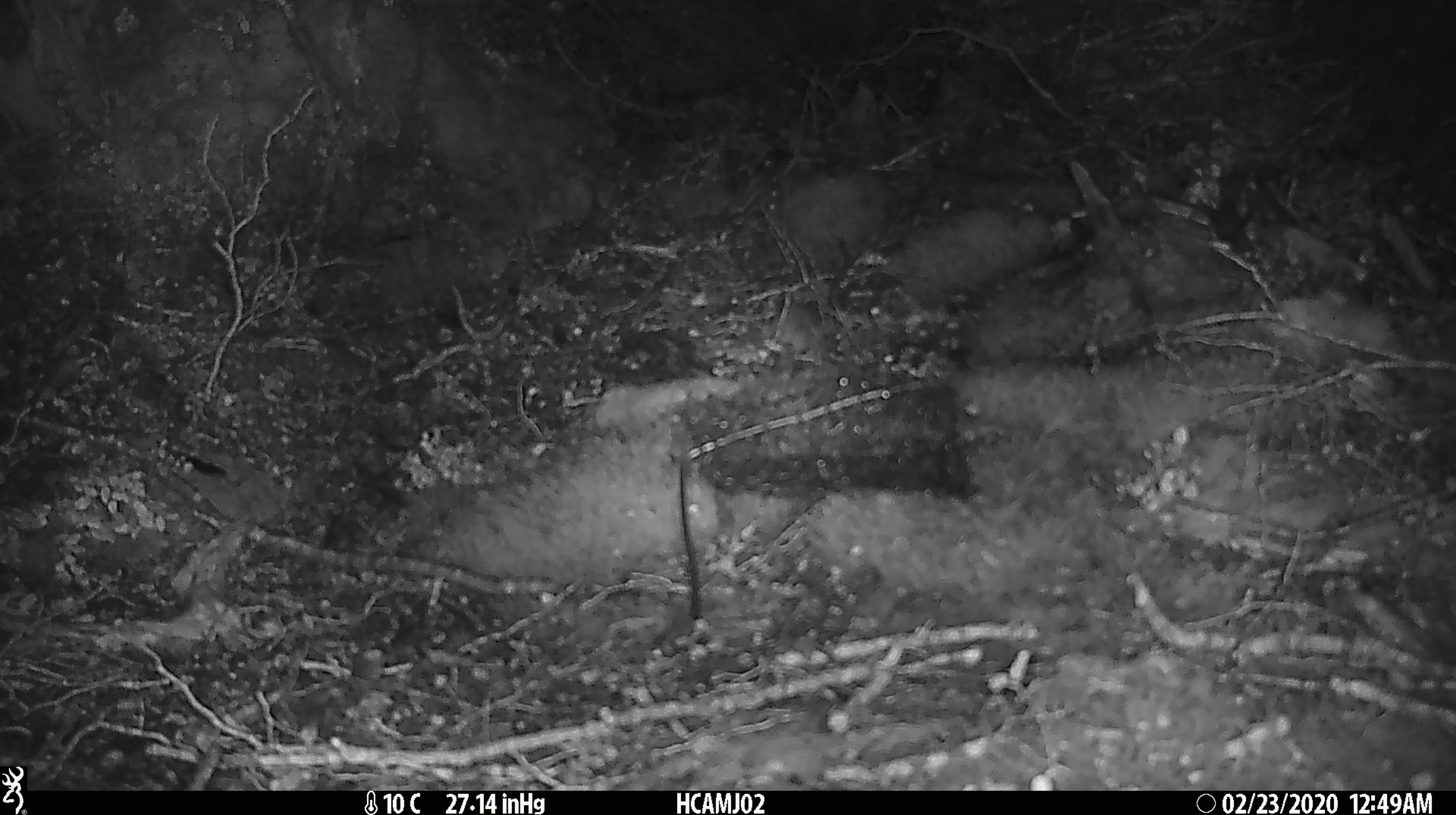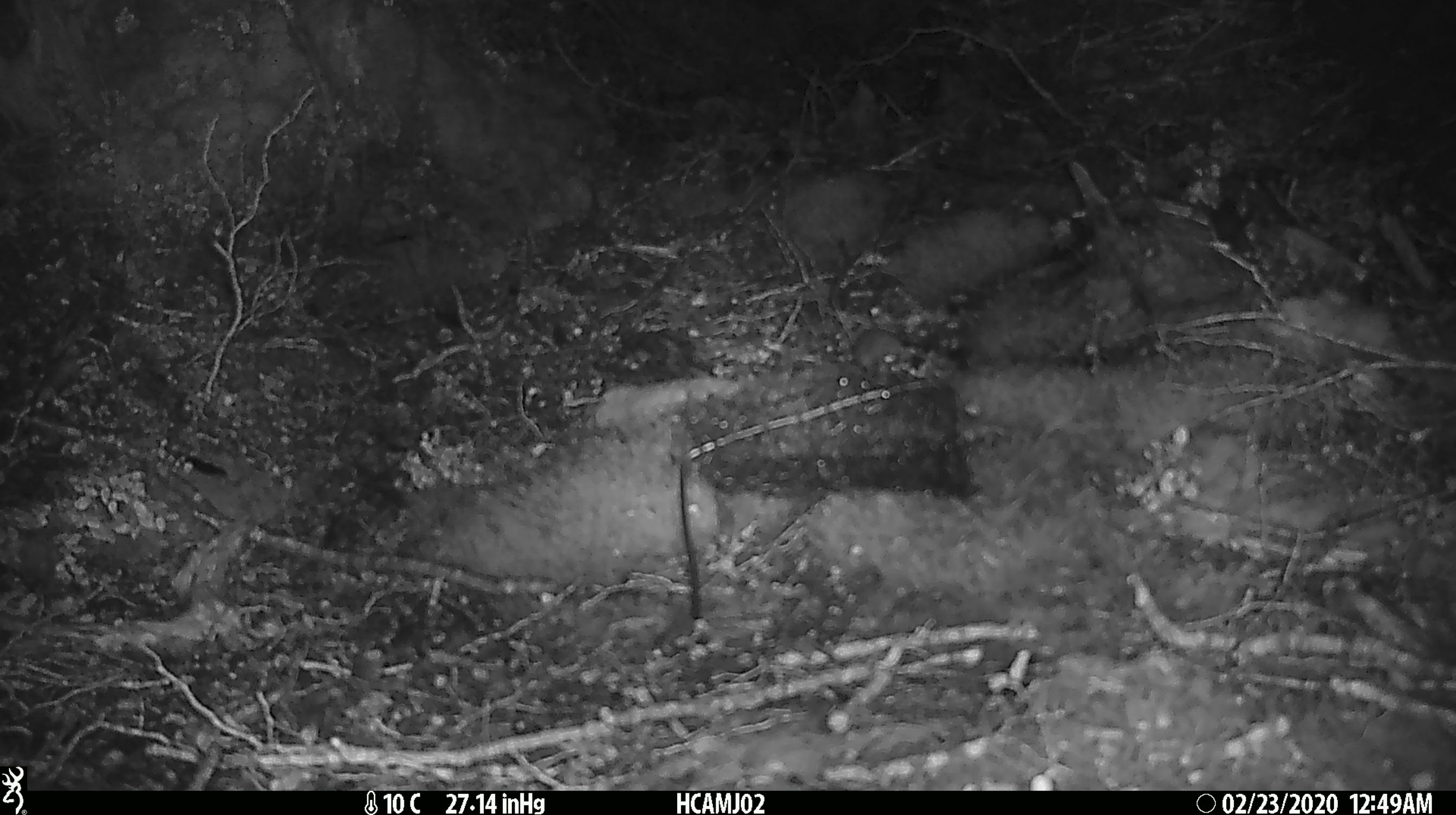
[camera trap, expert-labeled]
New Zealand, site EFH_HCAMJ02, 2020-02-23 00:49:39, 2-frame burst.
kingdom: Animalia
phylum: Chordata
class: Mammalia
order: Rodentia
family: Muridae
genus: Mus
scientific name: Mus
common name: mouse